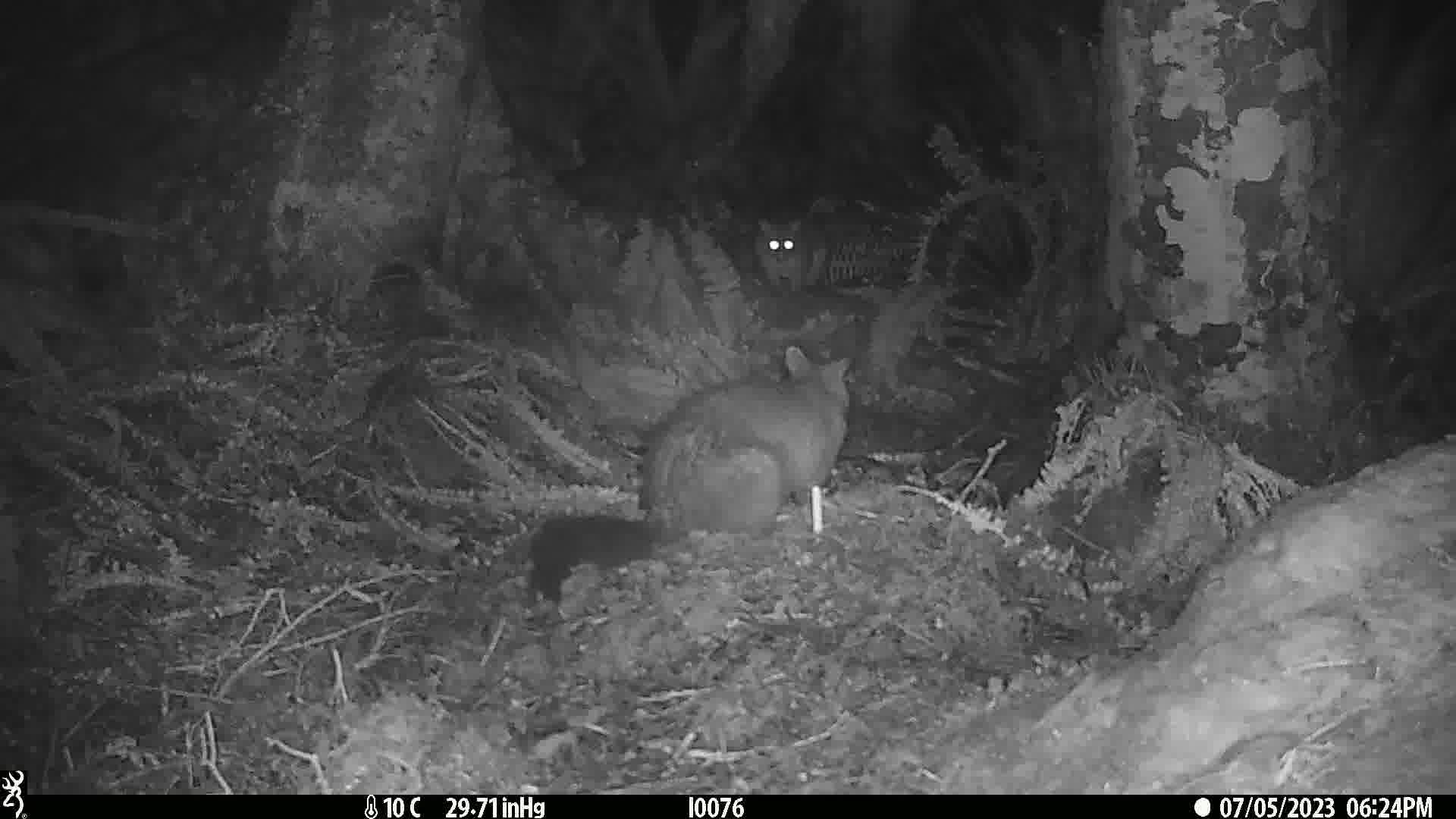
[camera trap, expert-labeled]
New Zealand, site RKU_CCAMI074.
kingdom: Animalia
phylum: Chordata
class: Mammalia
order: Diprotodontia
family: Phalangeridae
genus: Trichosurus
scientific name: Trichosurus vulpecula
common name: common brushtail possum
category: possum